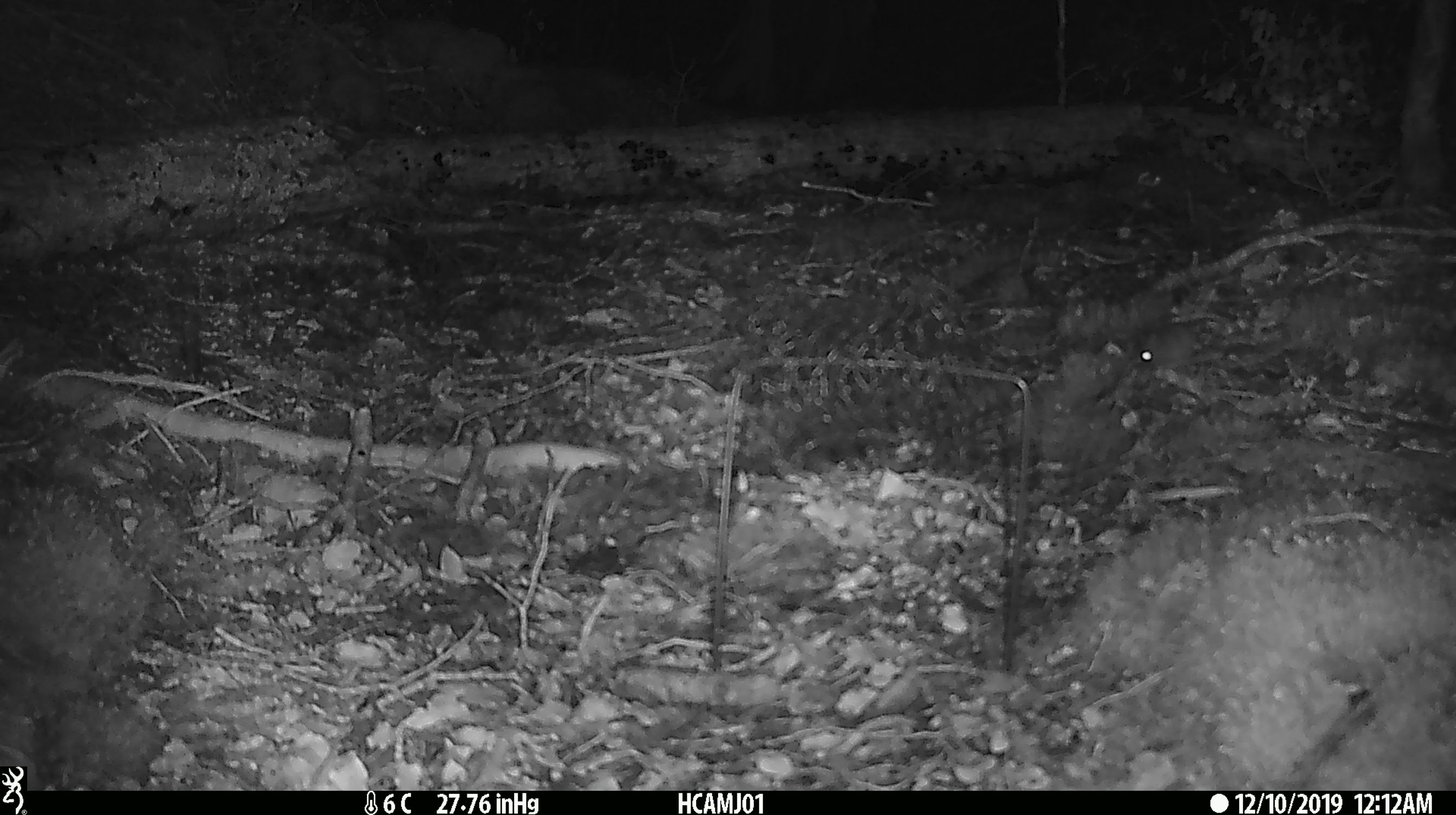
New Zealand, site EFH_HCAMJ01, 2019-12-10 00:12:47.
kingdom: Animalia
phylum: Chordata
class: Mammalia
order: Rodentia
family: Muridae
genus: Mus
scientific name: Mus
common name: mouse